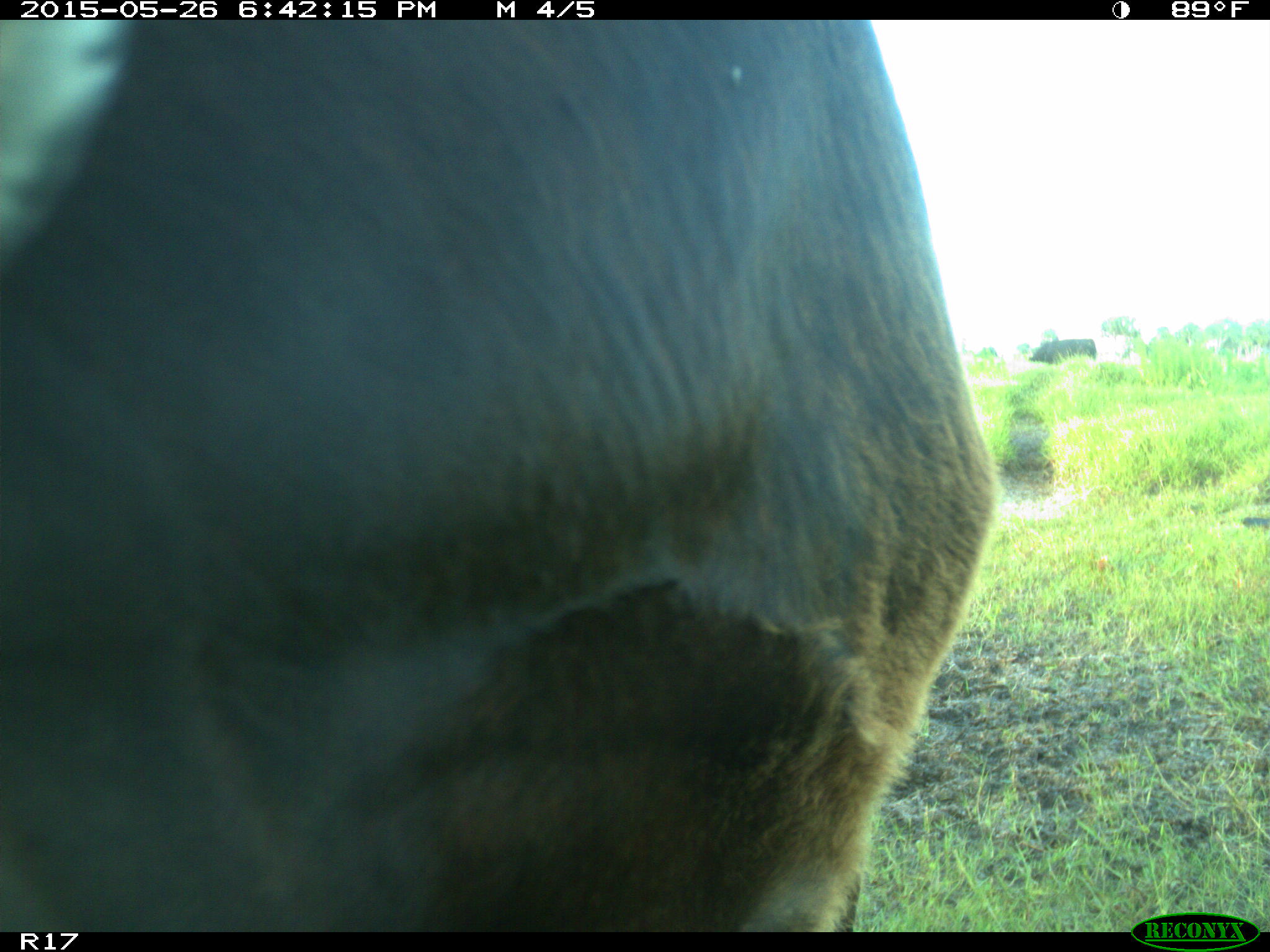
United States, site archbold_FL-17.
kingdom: Animalia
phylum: Chordata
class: Mammalia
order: Artiodactyla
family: Bovidae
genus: Bos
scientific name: Bos taurus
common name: domestic cow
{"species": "Bos taurus (domestic cow)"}